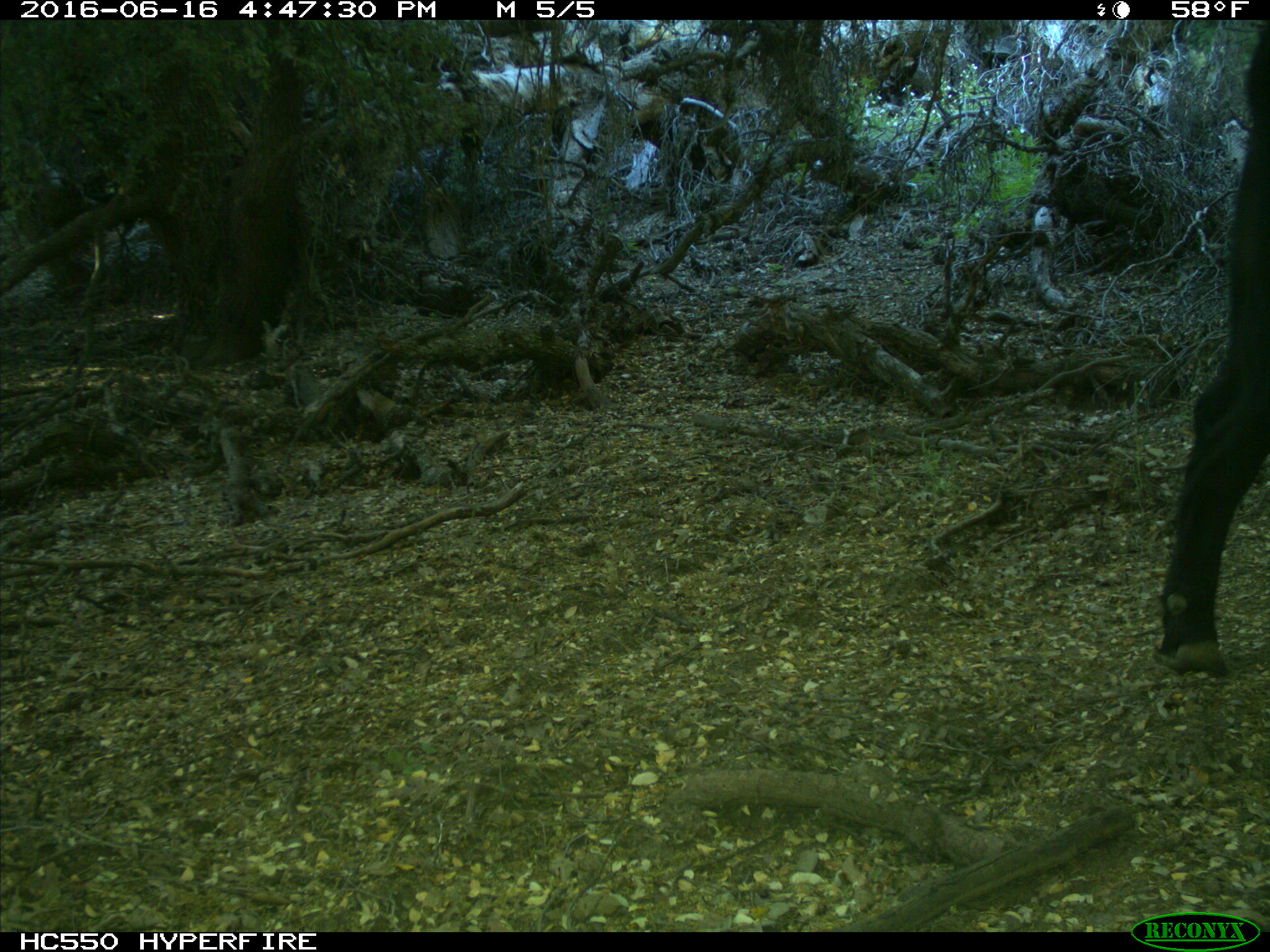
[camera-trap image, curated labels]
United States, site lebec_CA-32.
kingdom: Animalia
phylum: Chordata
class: Mammalia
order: Artiodactyla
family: Bovidae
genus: Bos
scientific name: Bos taurus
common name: domestic cow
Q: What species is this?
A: Bos taurus (domestic cow).